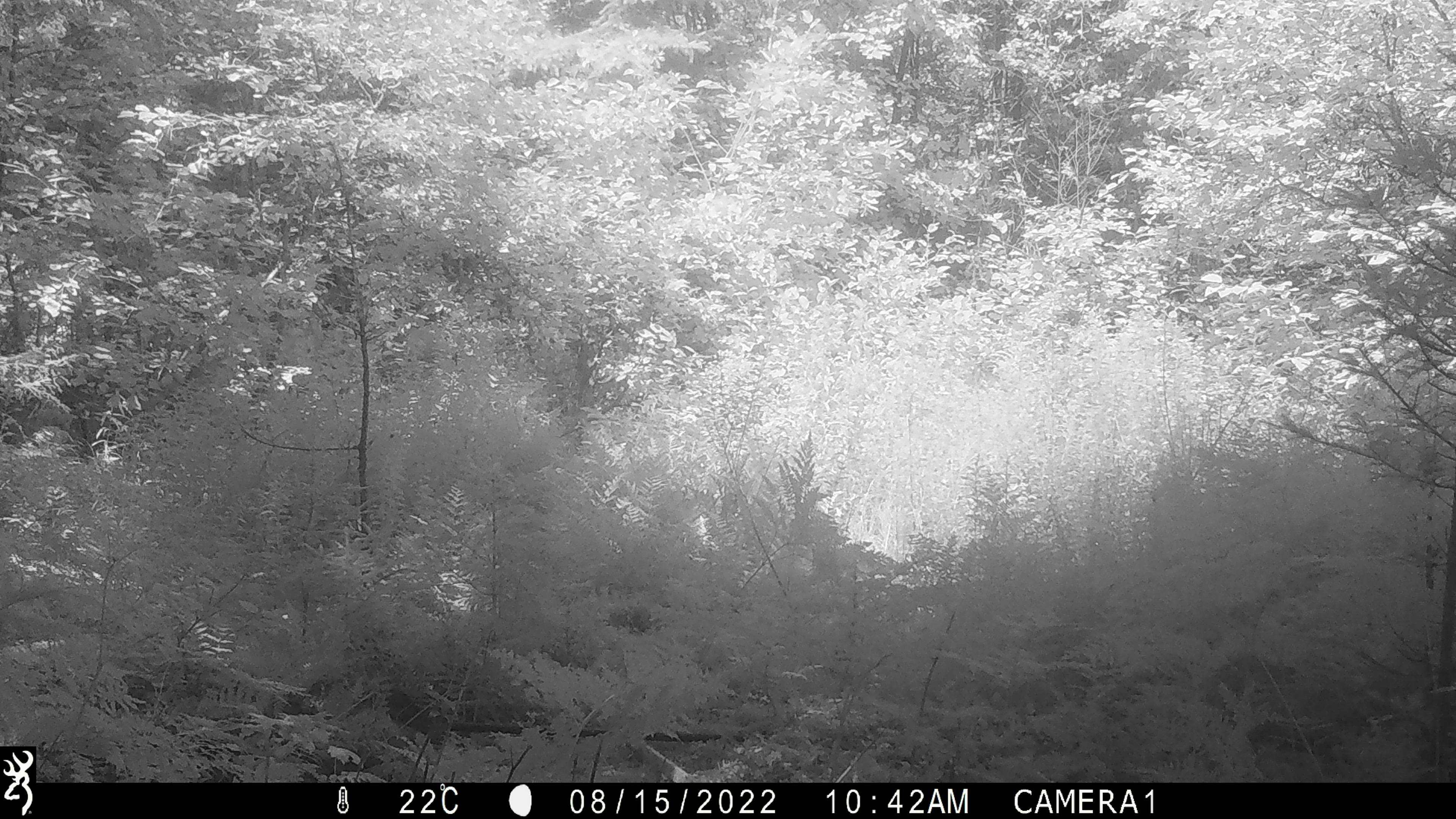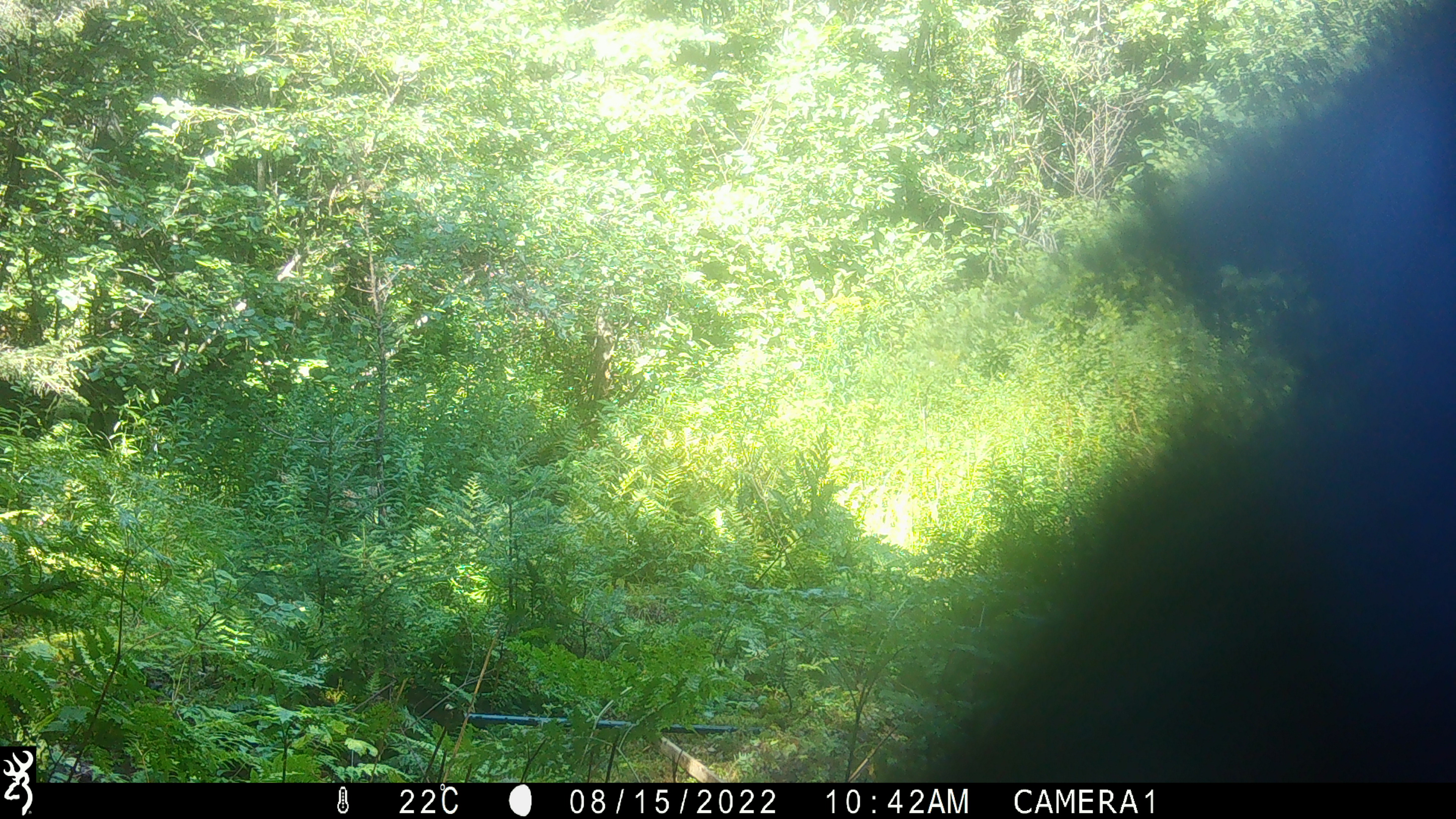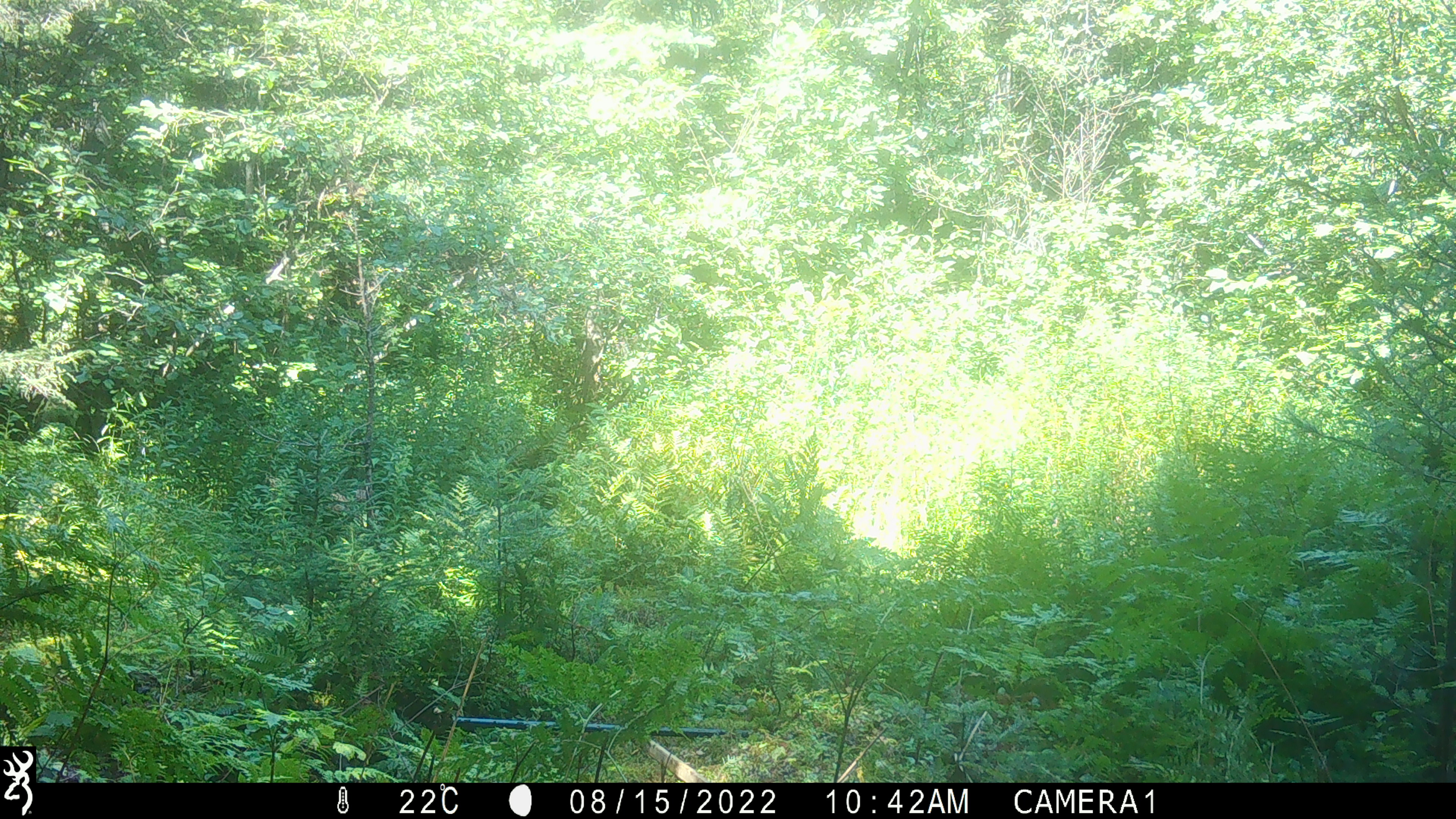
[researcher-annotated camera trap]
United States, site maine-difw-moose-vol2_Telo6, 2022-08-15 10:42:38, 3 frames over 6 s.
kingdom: Animalia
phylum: Chordata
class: Mammalia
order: Carnivora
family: Ursidae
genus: Ursus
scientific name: Ursus americanus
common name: black bear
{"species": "black bear (Ursus americanus)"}